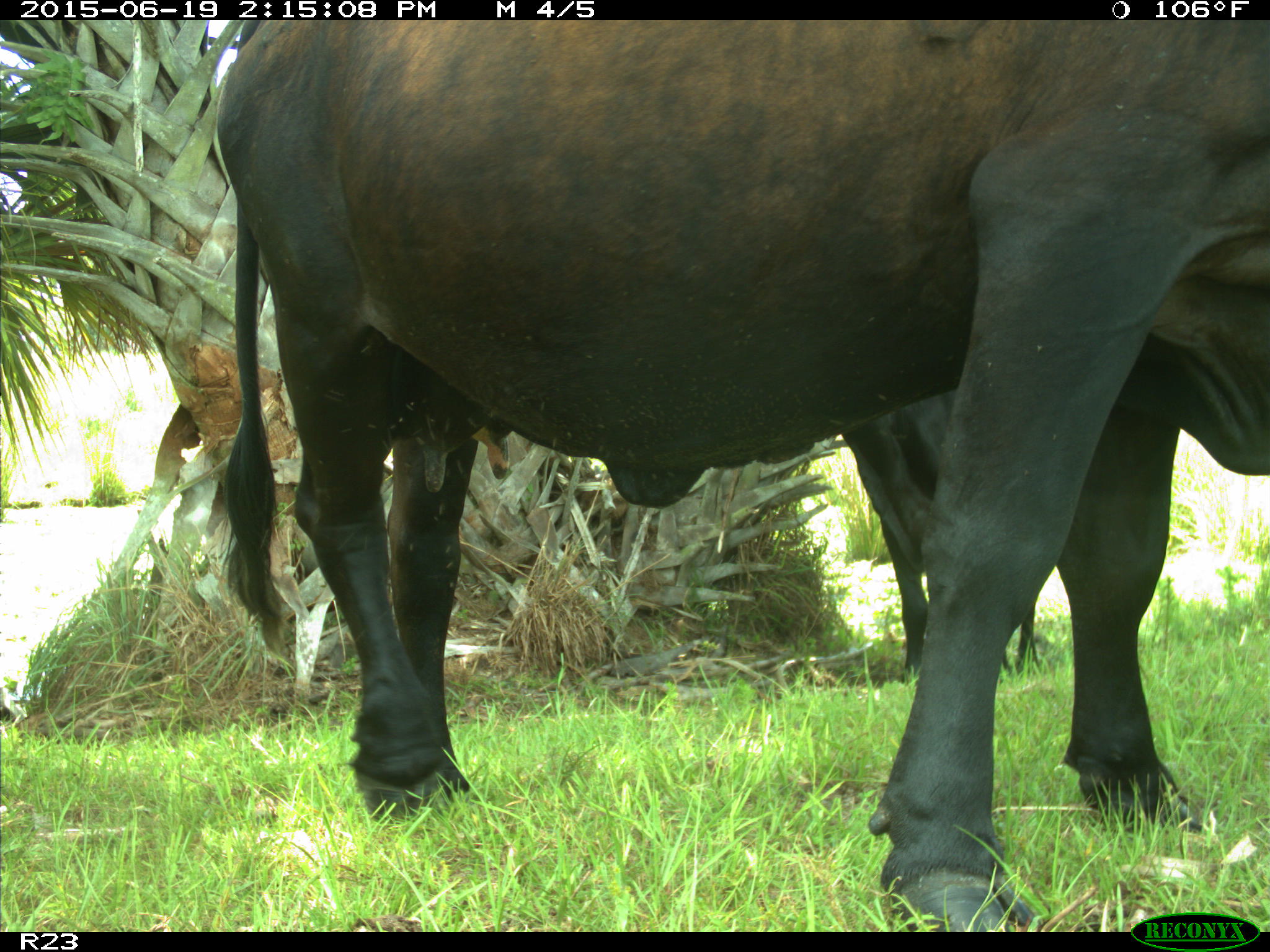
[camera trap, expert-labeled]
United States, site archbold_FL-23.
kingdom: Animalia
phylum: Chordata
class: Mammalia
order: Artiodactyla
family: Bovidae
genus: Bos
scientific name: Bos taurus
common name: domestic cow